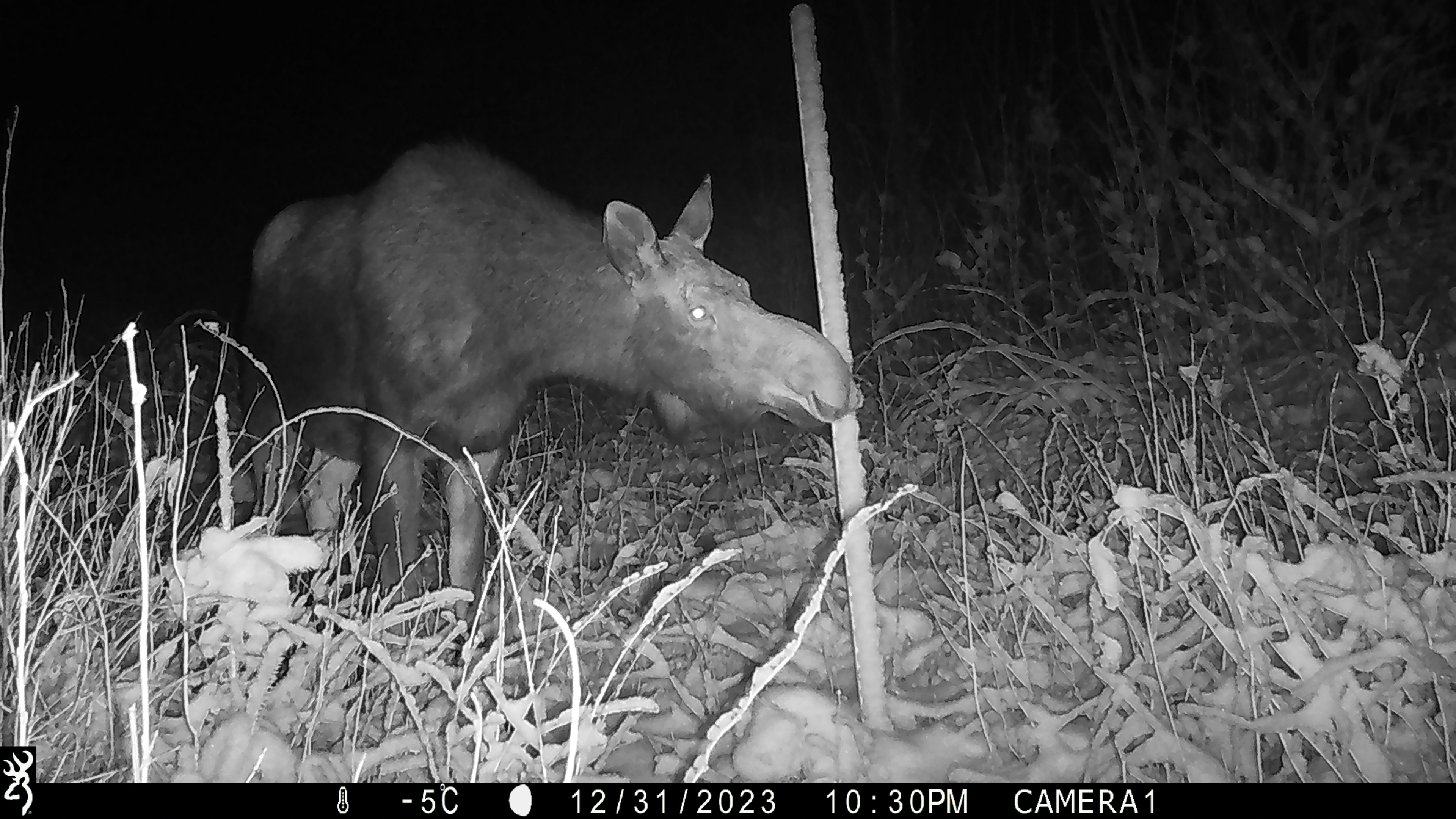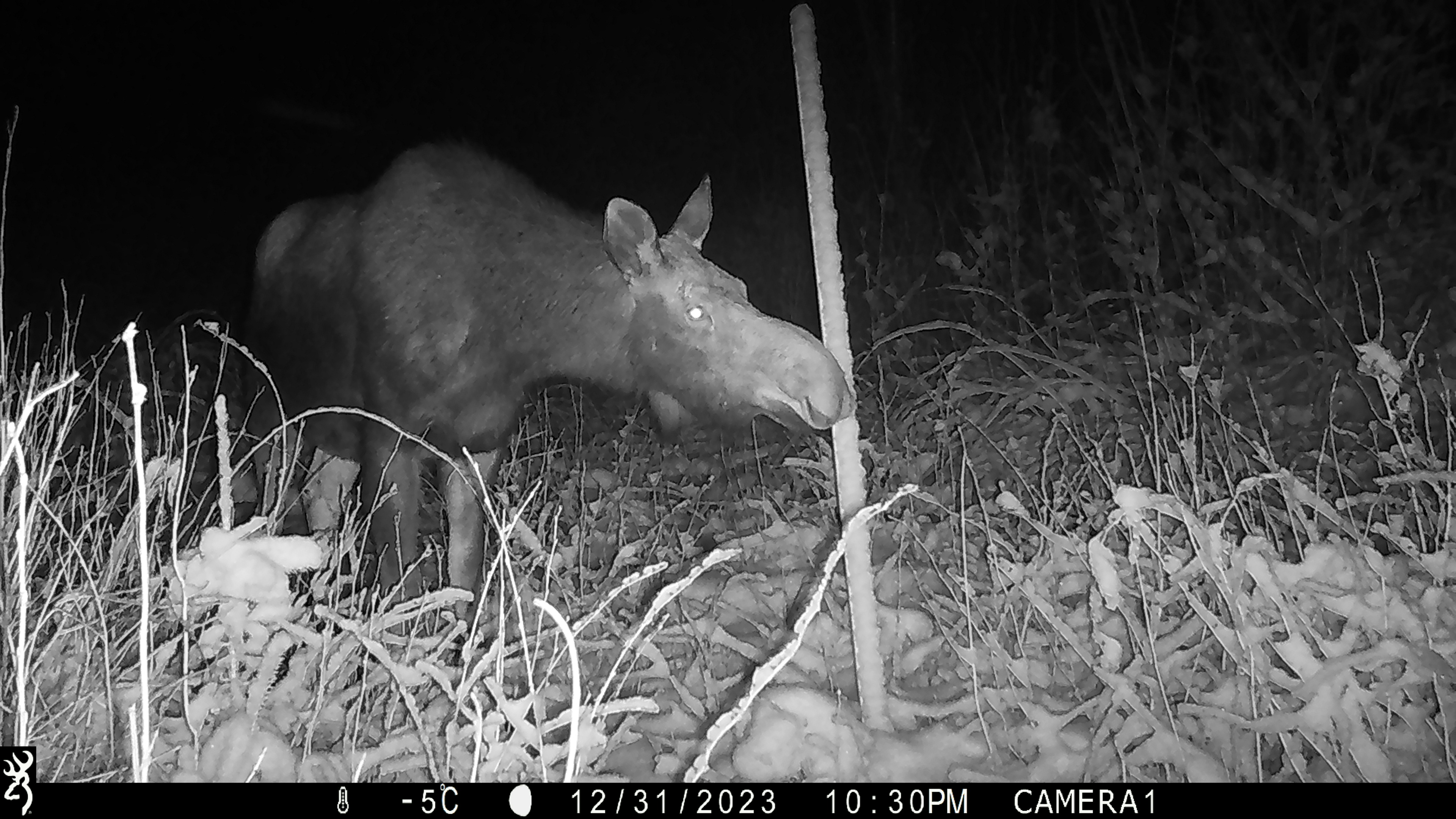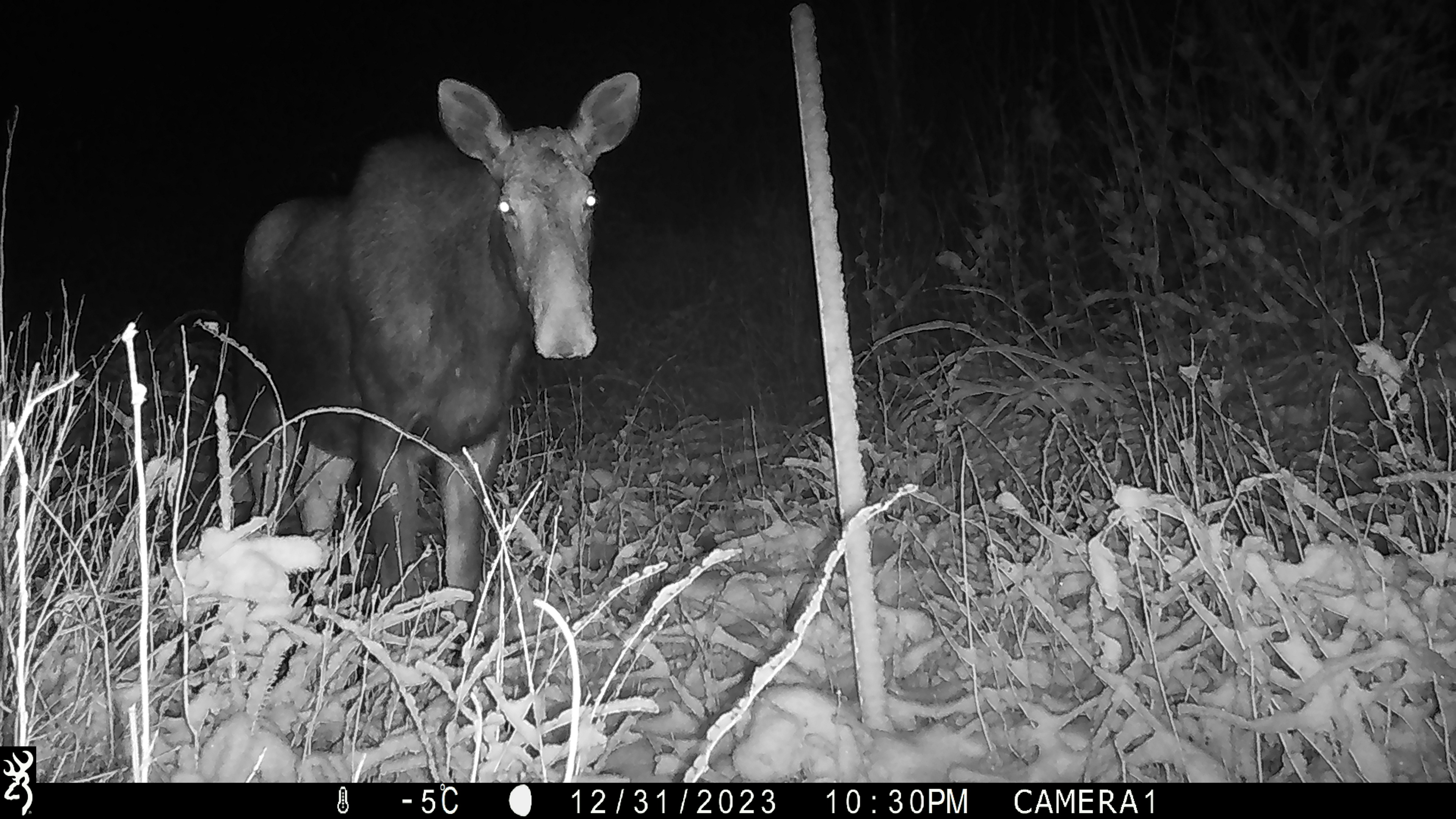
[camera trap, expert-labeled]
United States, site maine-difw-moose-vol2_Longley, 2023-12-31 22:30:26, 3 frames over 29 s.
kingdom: Animalia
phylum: Chordata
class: Mammalia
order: Artiodactyla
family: Cervidae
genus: Alces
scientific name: Alces alces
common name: moose